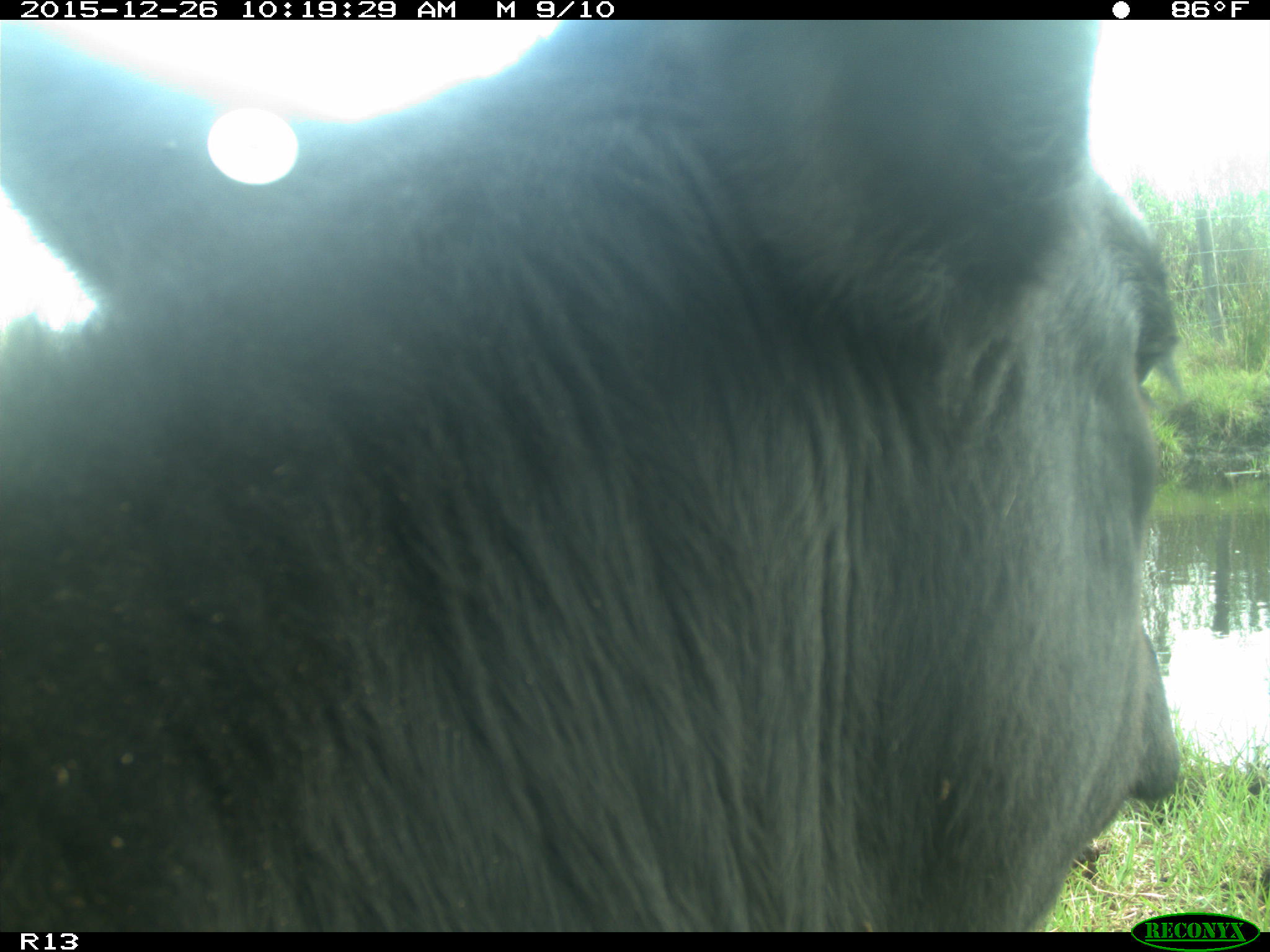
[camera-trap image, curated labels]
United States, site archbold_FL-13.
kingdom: Animalia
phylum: Chordata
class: Mammalia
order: Artiodactyla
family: Bovidae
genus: Bos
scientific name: Bos taurus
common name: domestic cow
Bos taurus (domestic cow).